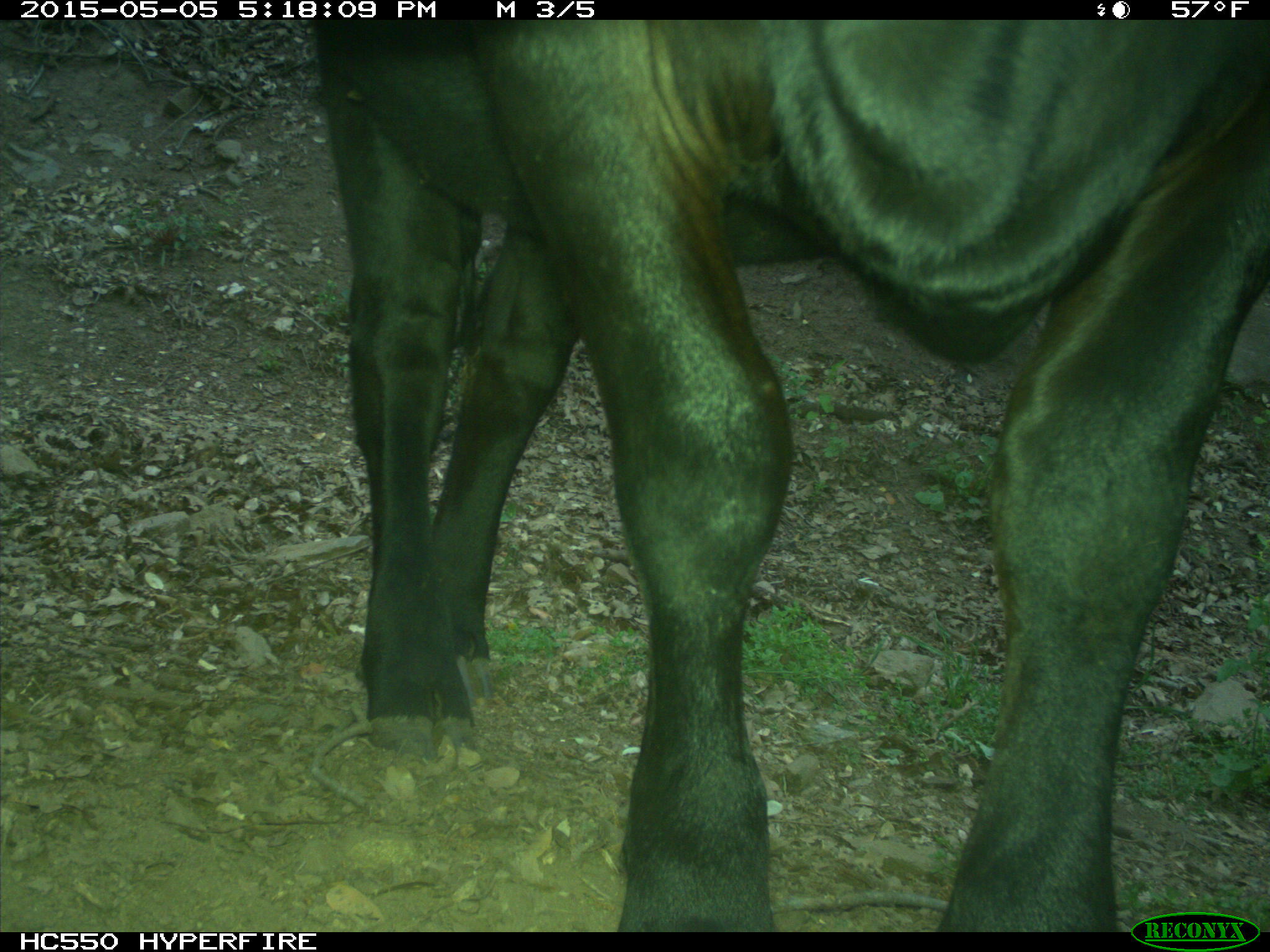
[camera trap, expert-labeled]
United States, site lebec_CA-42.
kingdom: Animalia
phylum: Chordata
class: Mammalia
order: Artiodactyla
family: Bovidae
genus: Bos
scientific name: Bos taurus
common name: domestic cow